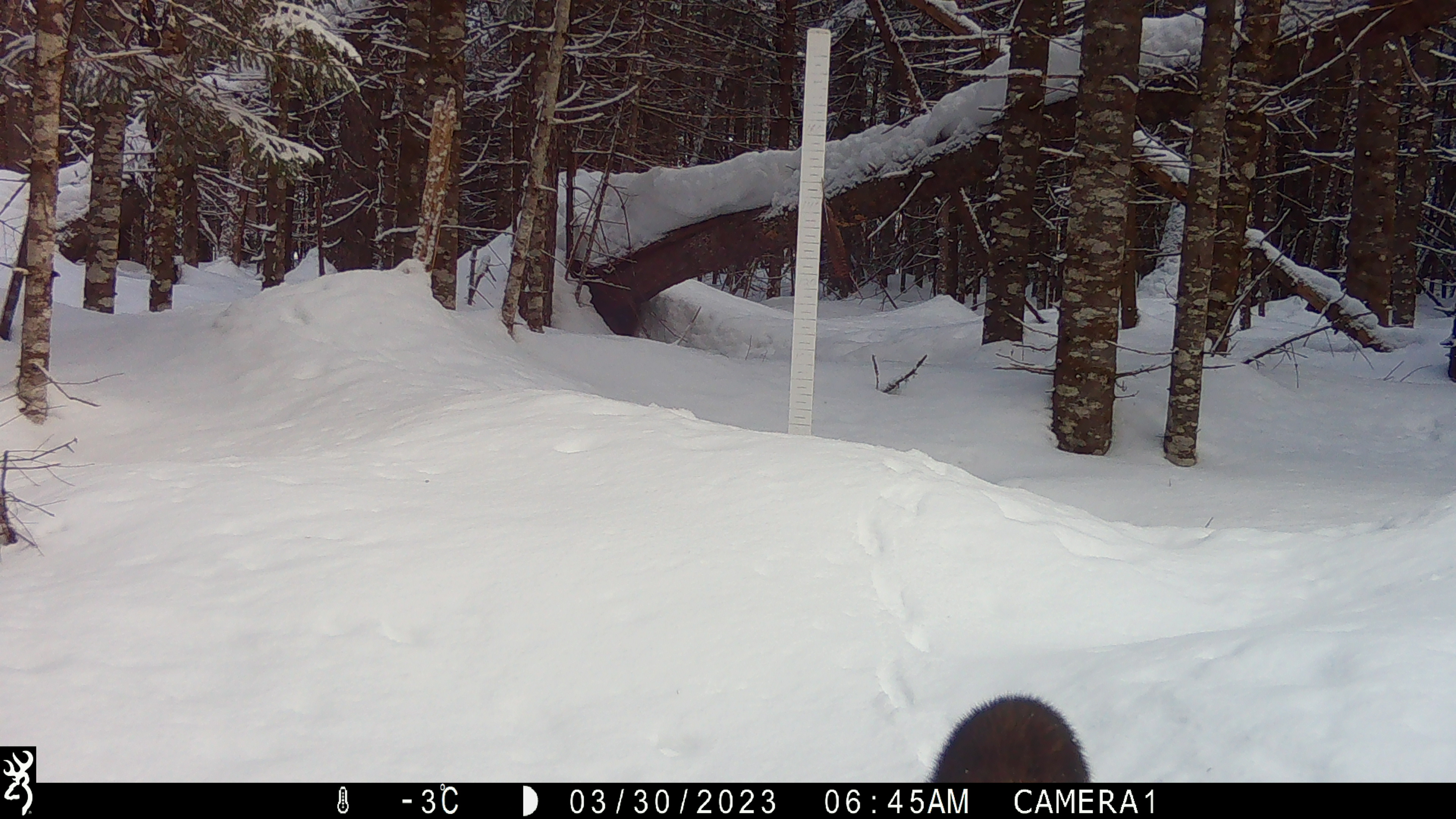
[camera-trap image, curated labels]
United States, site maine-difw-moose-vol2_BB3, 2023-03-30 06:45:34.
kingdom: Animalia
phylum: Chordata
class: Mammalia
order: Carnivora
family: Mustelidae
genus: Pekania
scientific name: Pekania pennanti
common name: fisher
Fisher (Pekania pennanti).